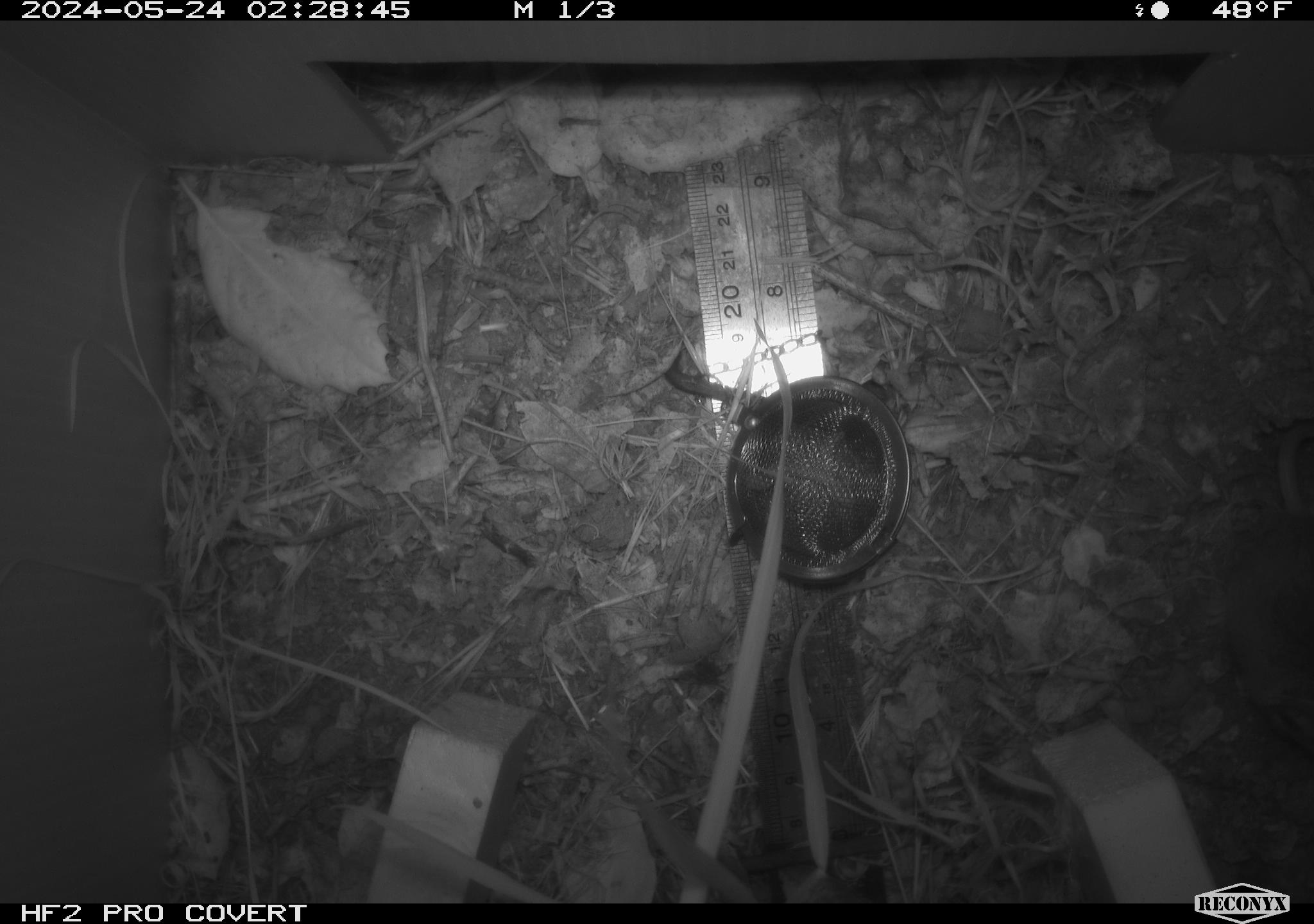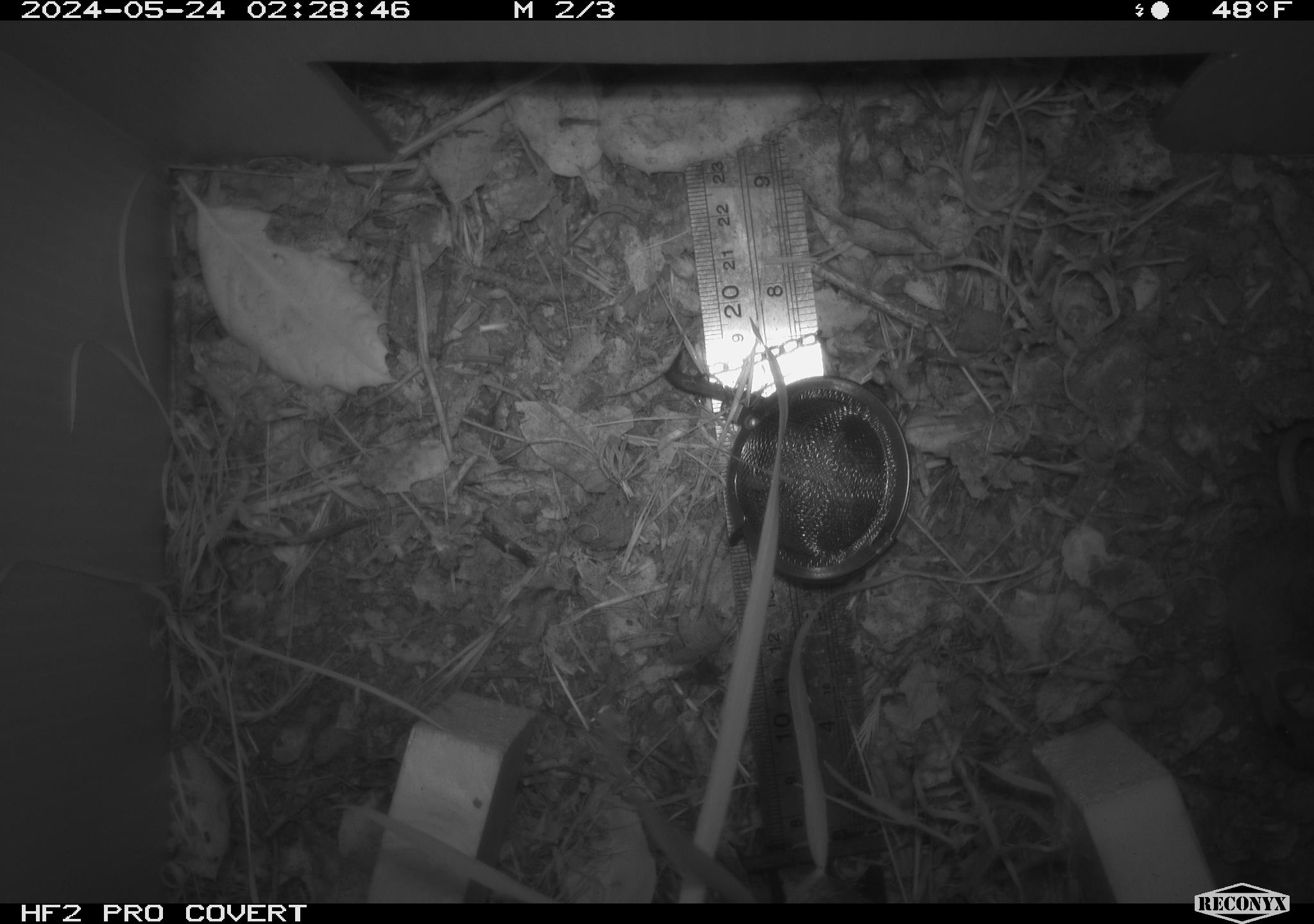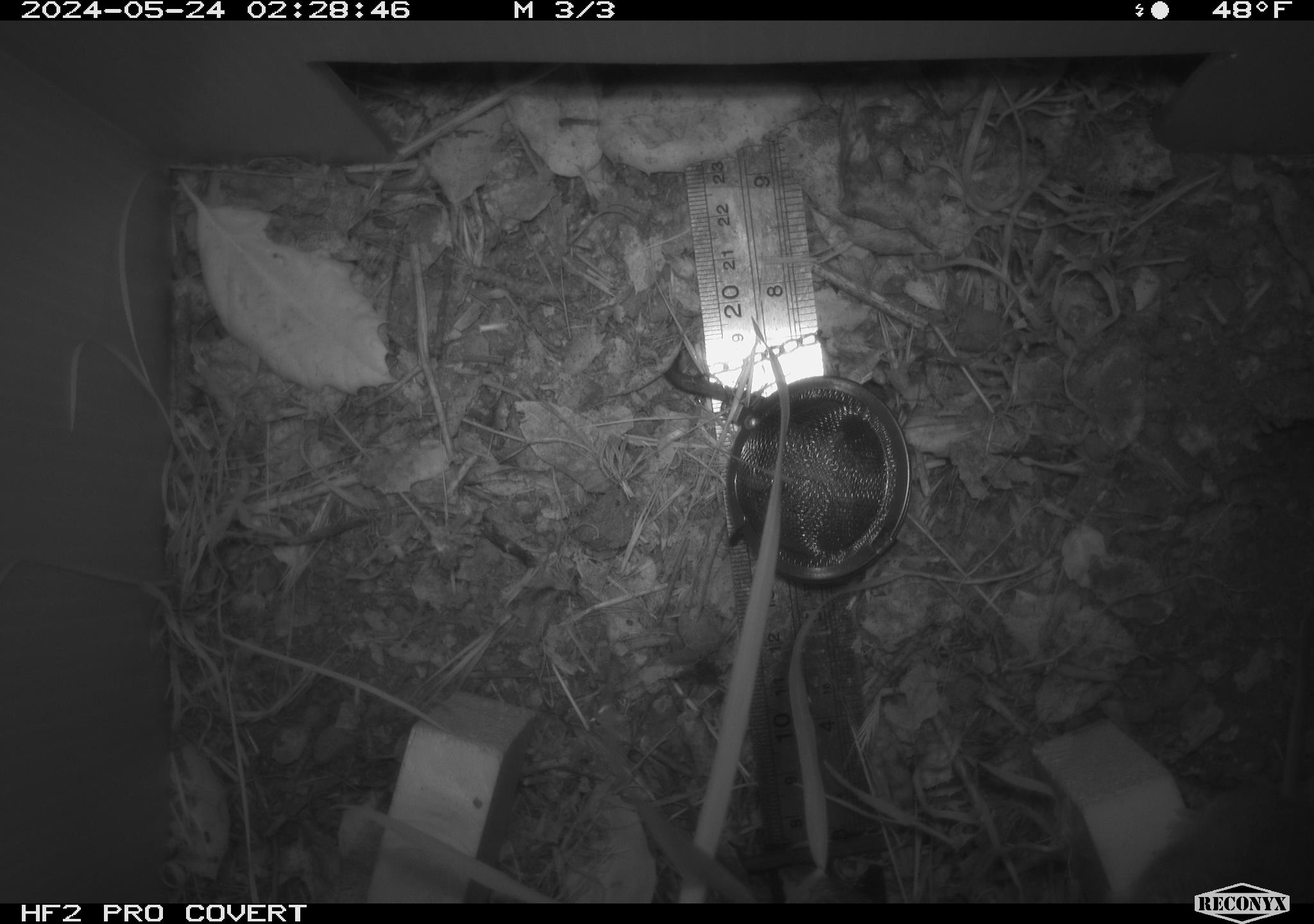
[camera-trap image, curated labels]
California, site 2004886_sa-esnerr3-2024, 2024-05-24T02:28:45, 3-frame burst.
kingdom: Animalia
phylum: Chordata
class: Mammalia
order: Rodentia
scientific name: Rodentia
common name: rodent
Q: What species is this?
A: Rodent (Rodentia).